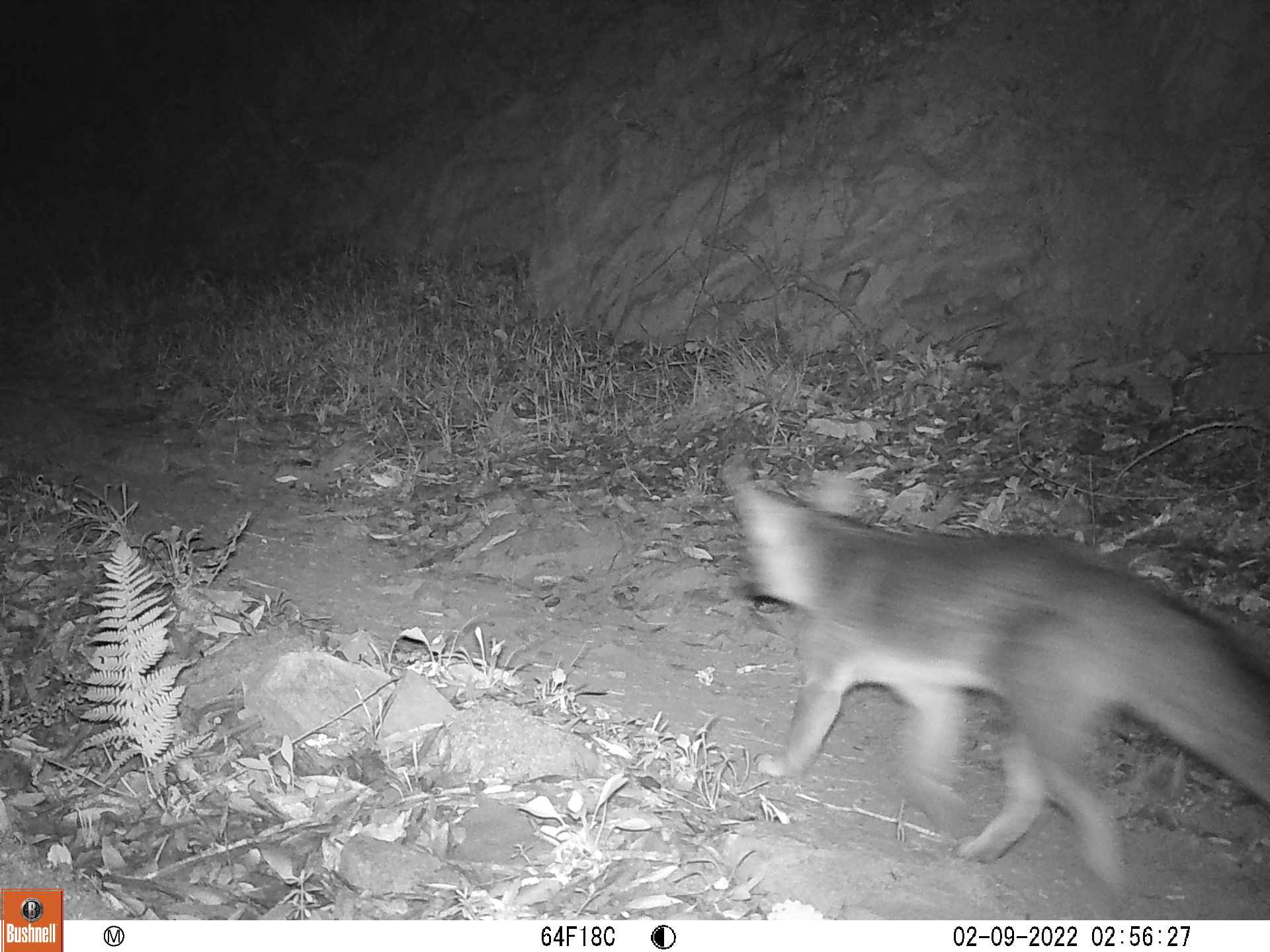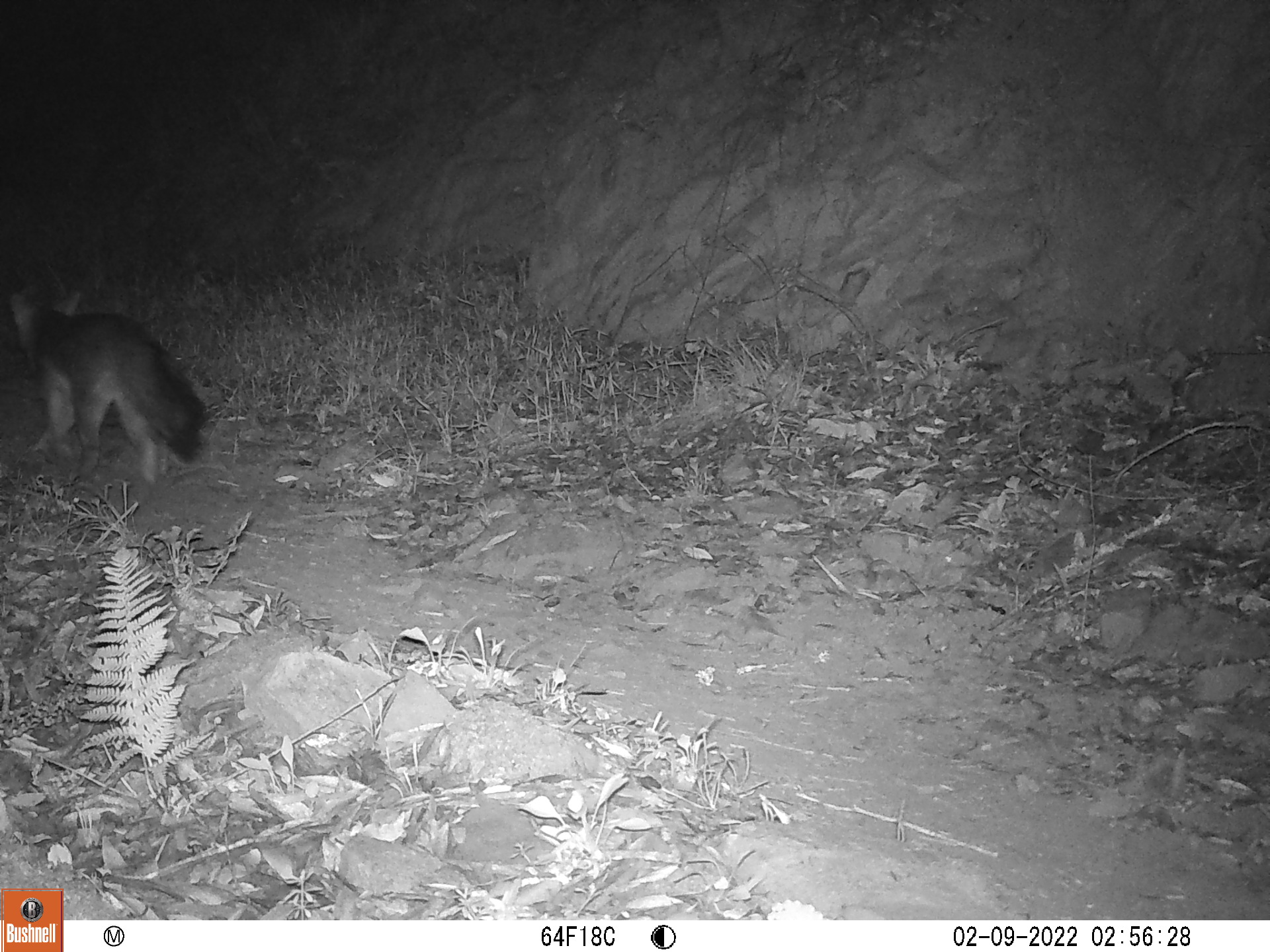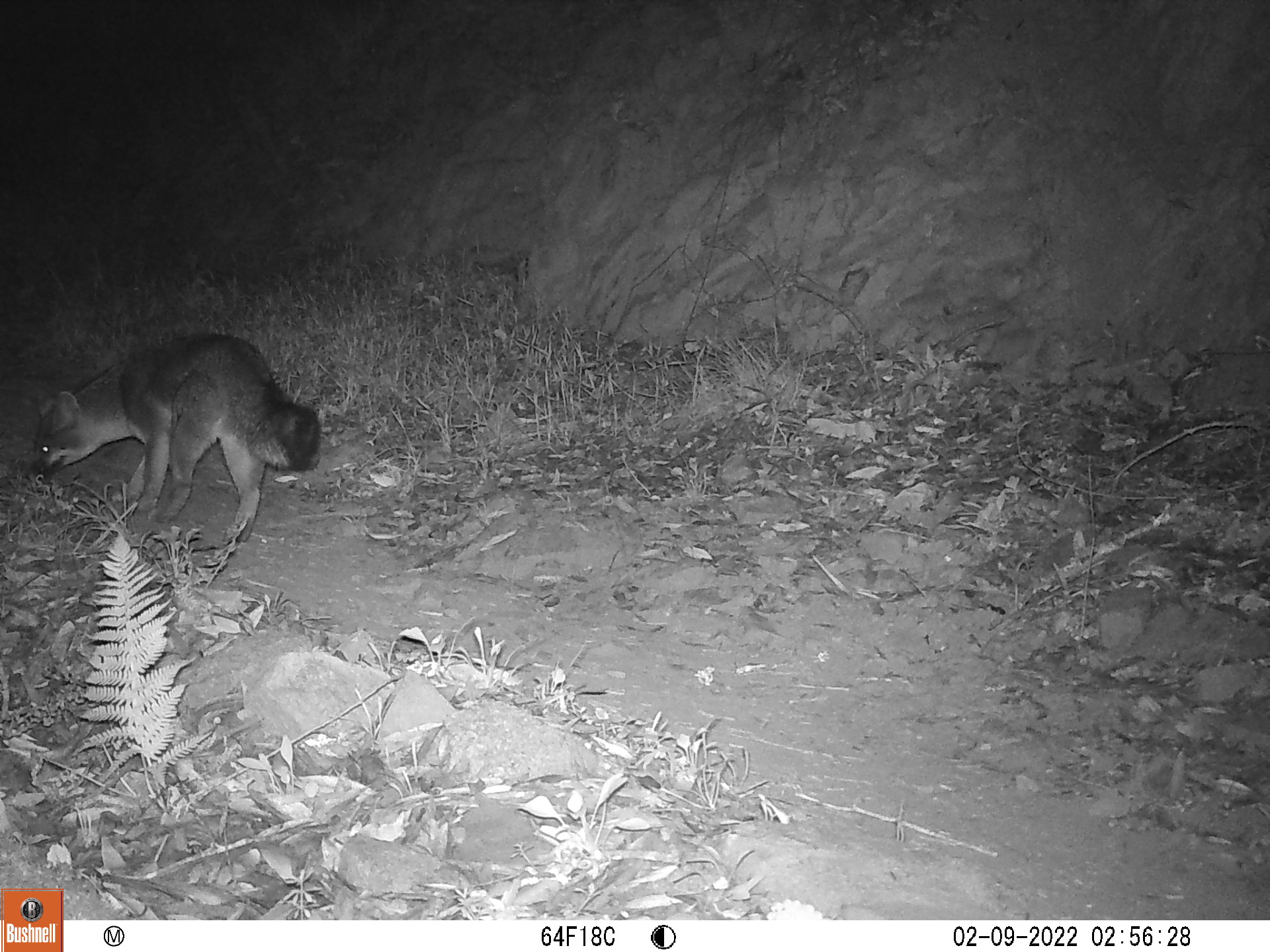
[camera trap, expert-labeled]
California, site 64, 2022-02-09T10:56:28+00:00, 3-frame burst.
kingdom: Animalia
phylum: Chordata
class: Mammalia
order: Carnivora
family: Canidae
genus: Urocyon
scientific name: Urocyon cinereoargenteus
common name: gray fox